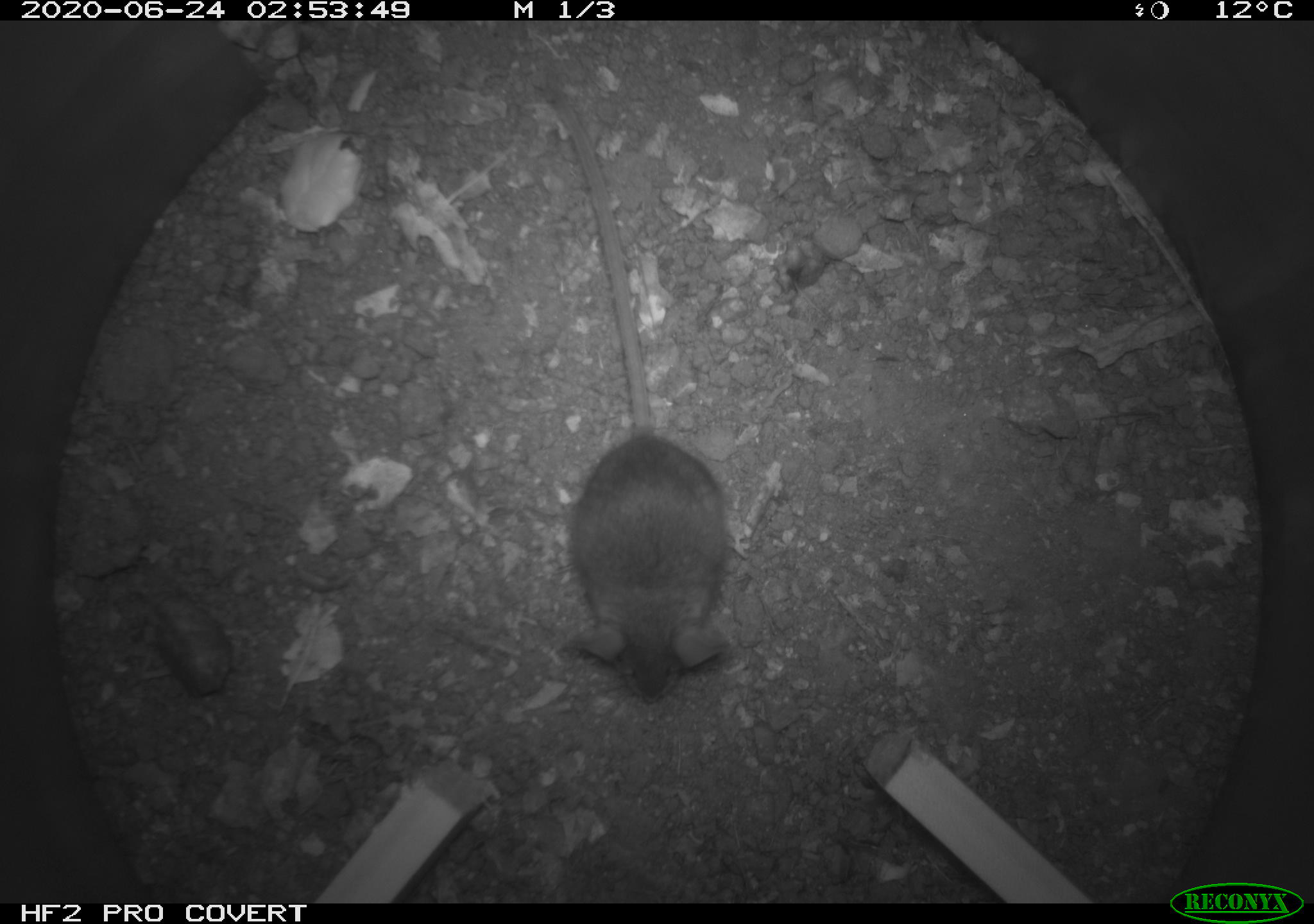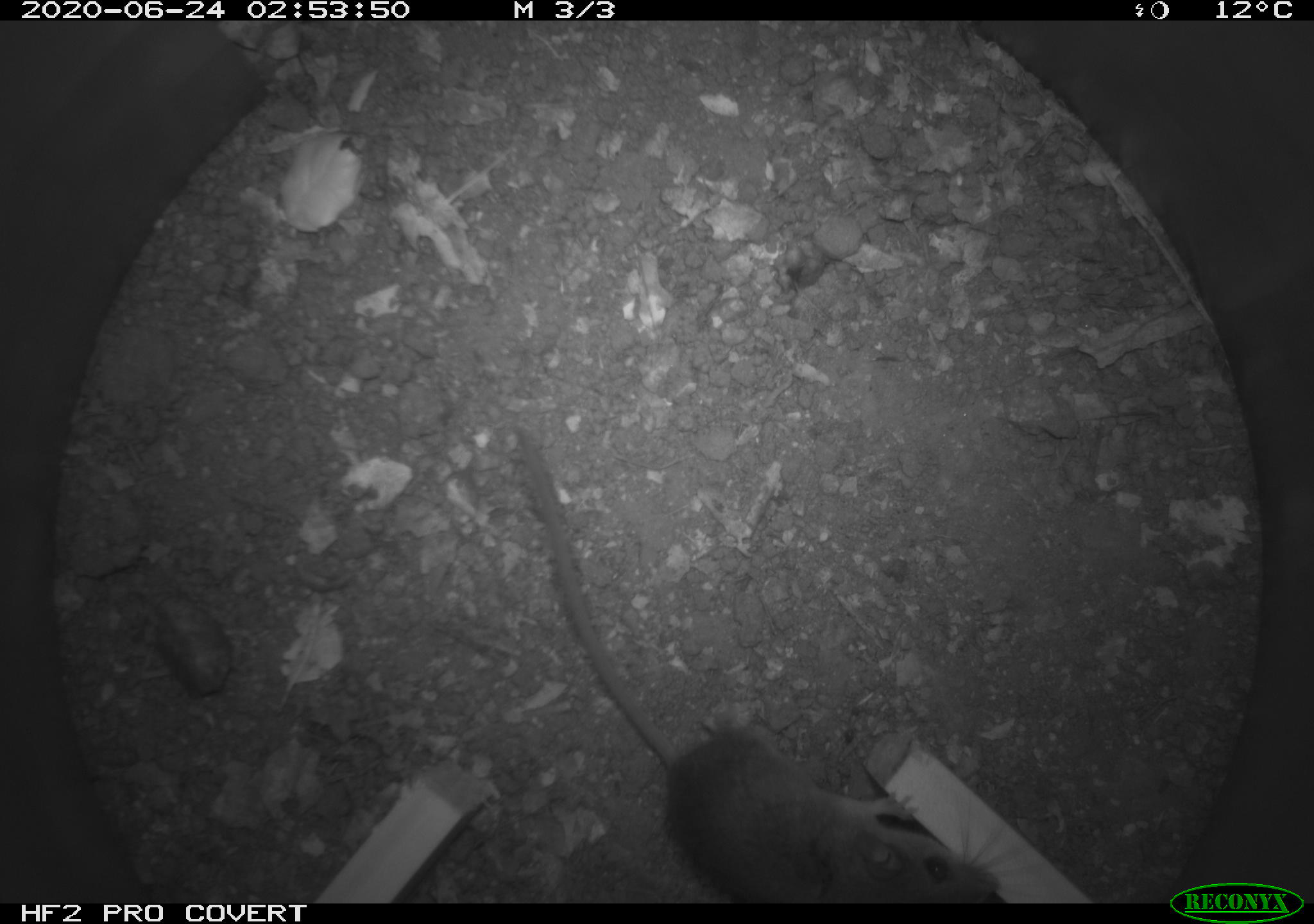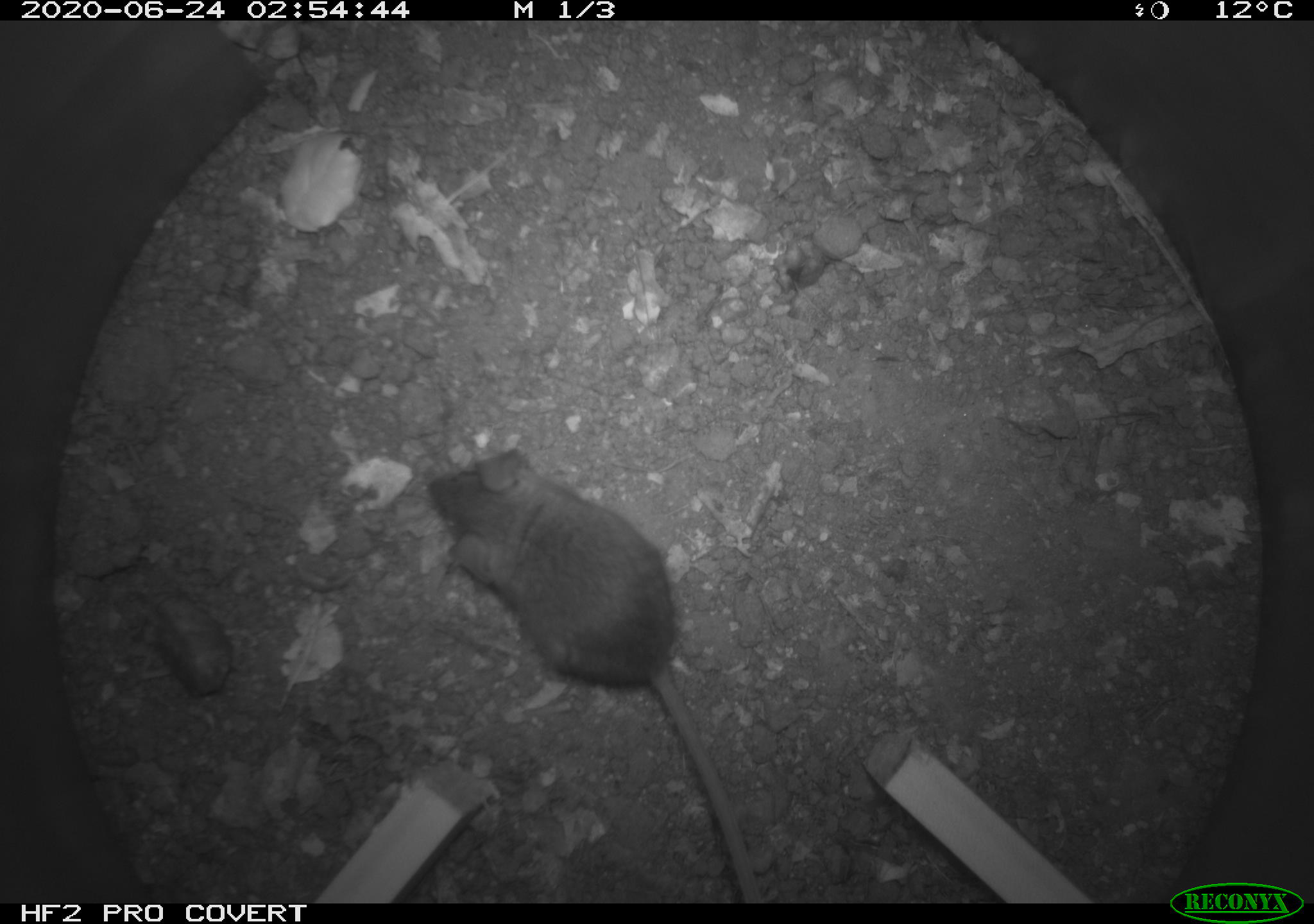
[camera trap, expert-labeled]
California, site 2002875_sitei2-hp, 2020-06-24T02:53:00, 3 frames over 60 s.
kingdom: Animalia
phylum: Chordata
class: Mammalia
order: Rodentia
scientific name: Rodentia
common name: mouse species